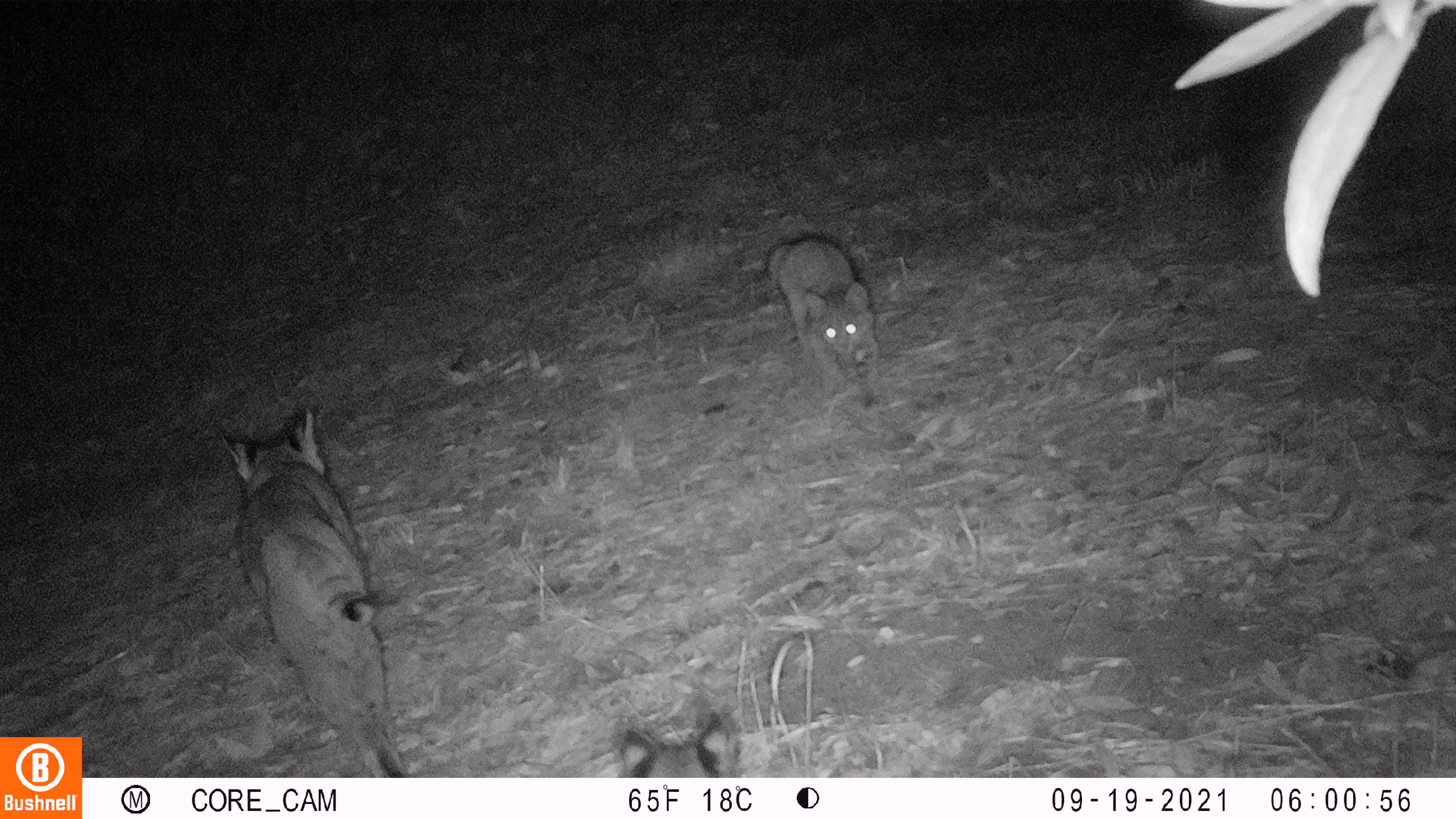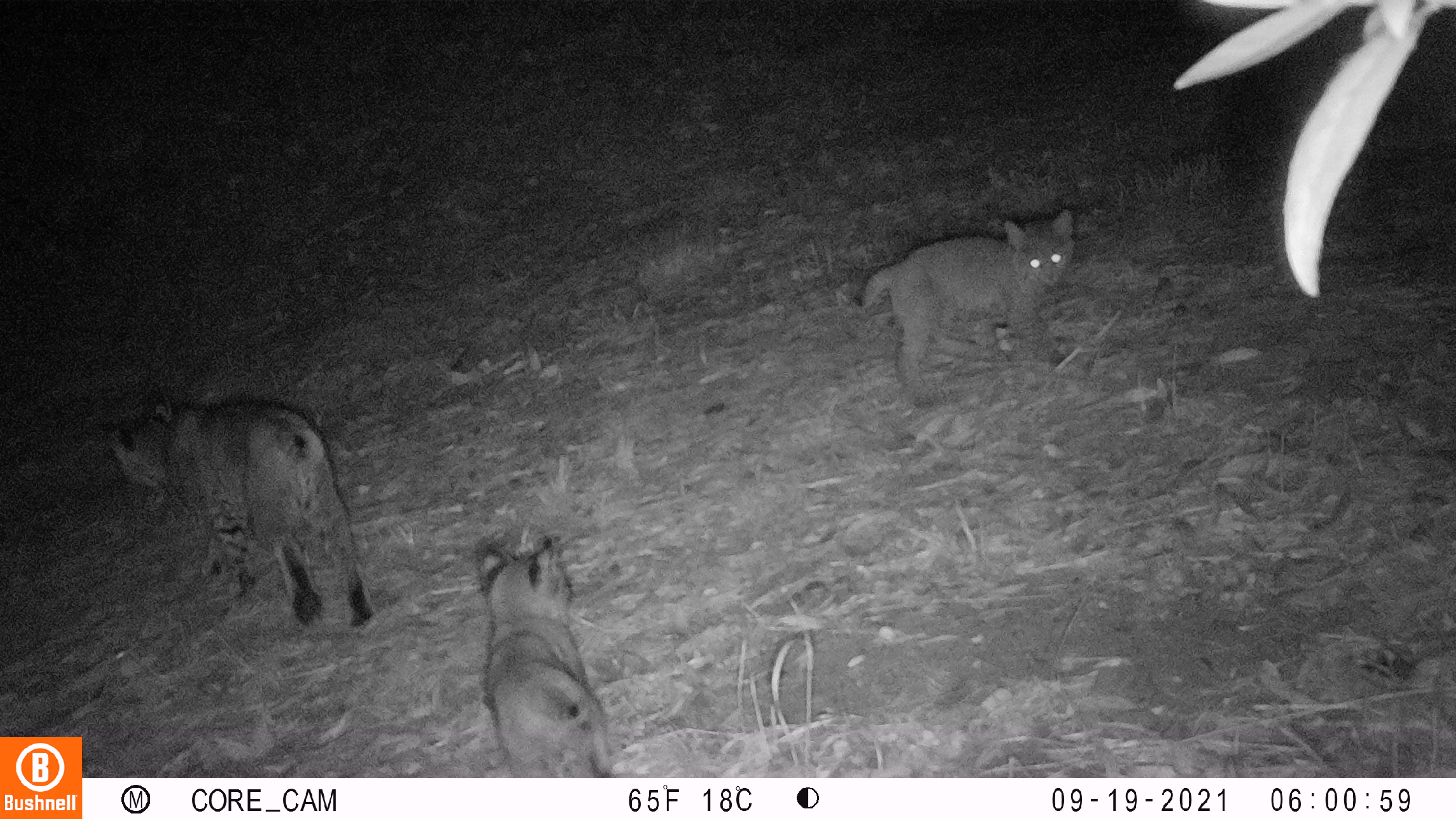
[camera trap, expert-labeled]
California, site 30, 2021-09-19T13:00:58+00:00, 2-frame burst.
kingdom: Animalia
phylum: Chordata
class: Mammalia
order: Carnivora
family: Felidae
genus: Lynx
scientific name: Lynx rufus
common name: bobcat